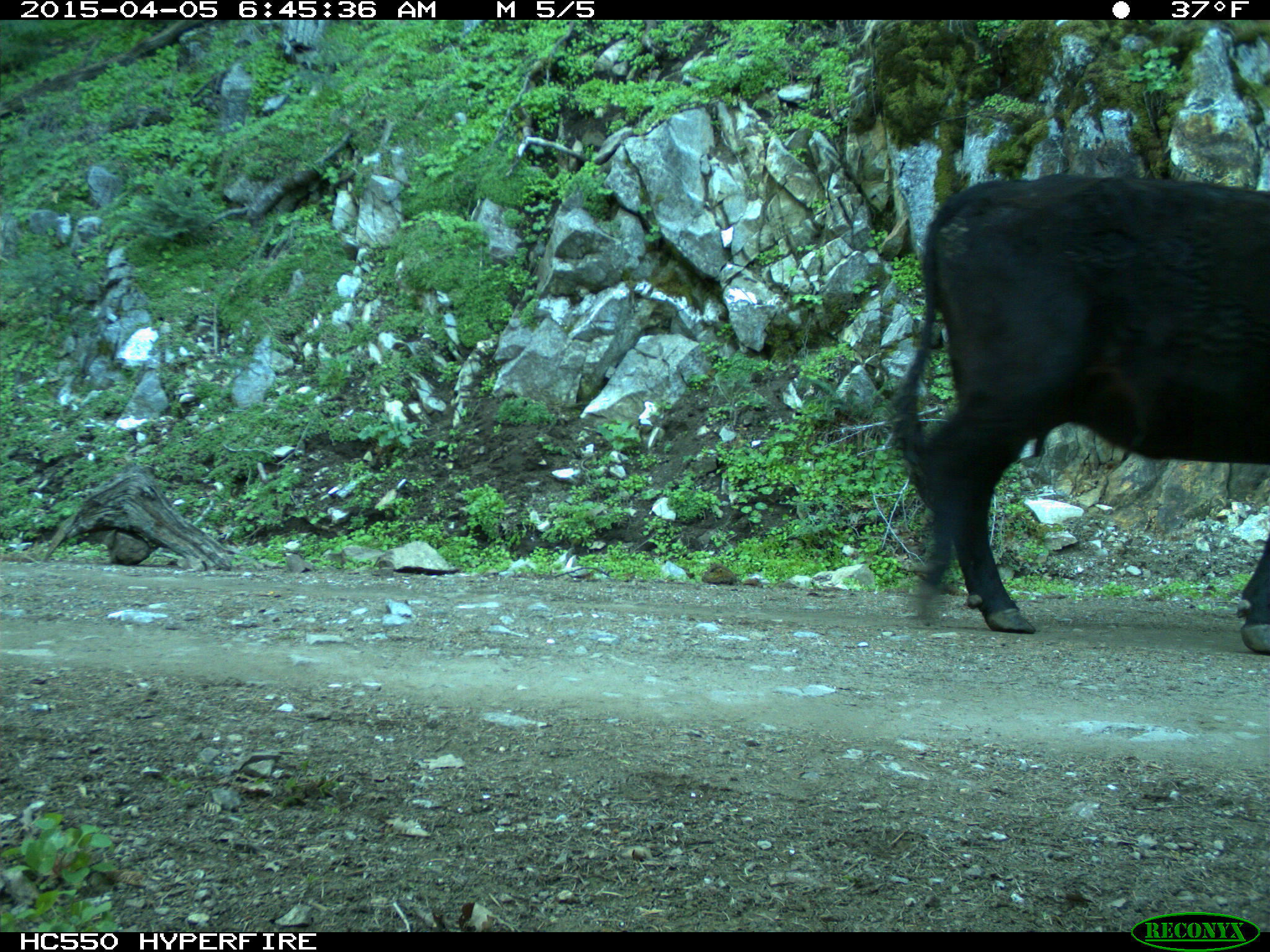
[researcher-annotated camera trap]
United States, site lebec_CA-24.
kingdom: Animalia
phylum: Chordata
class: Mammalia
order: Artiodactyla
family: Bovidae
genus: Bos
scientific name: Bos taurus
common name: domestic cow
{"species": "Bos taurus (domestic cow)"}